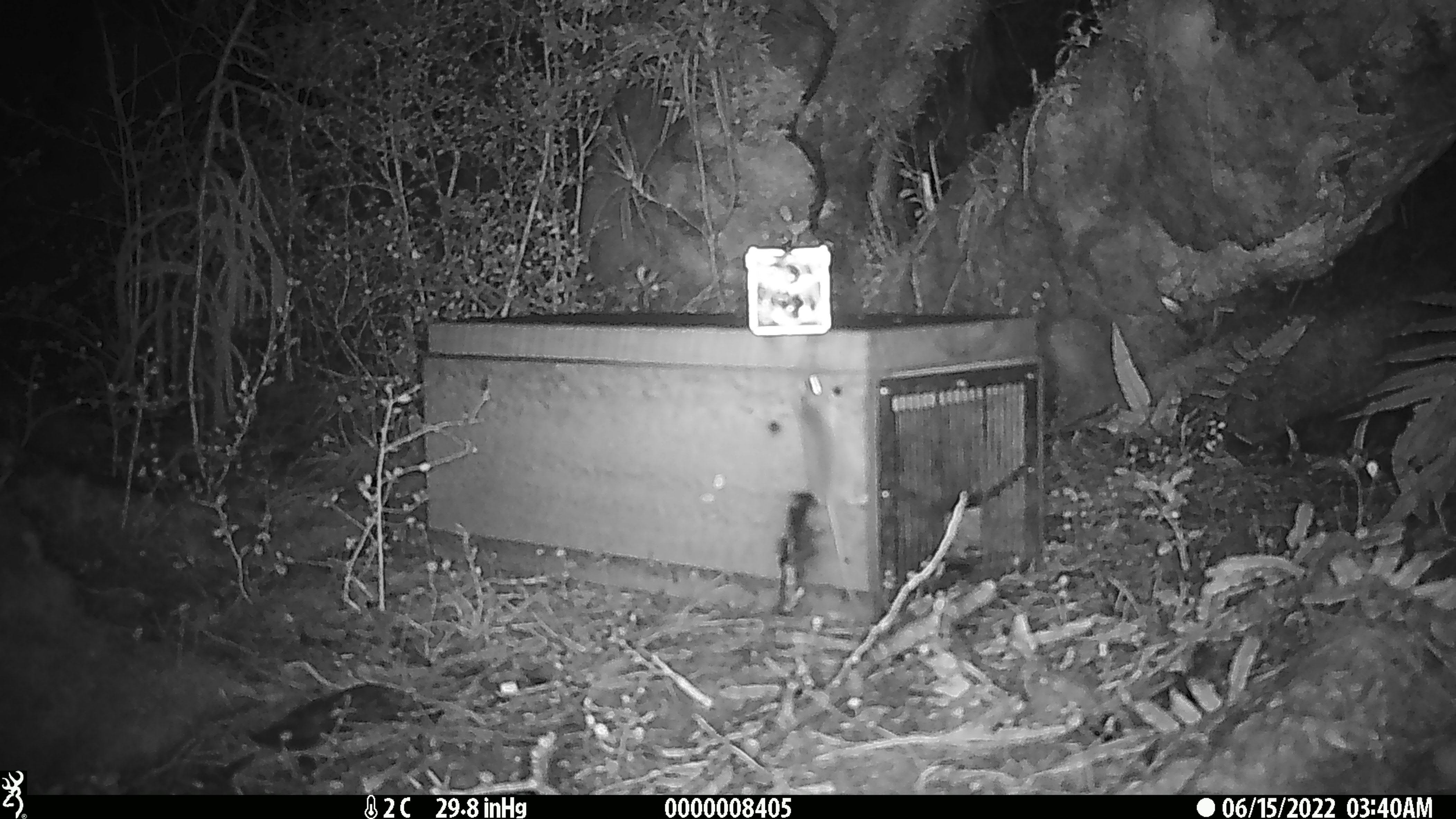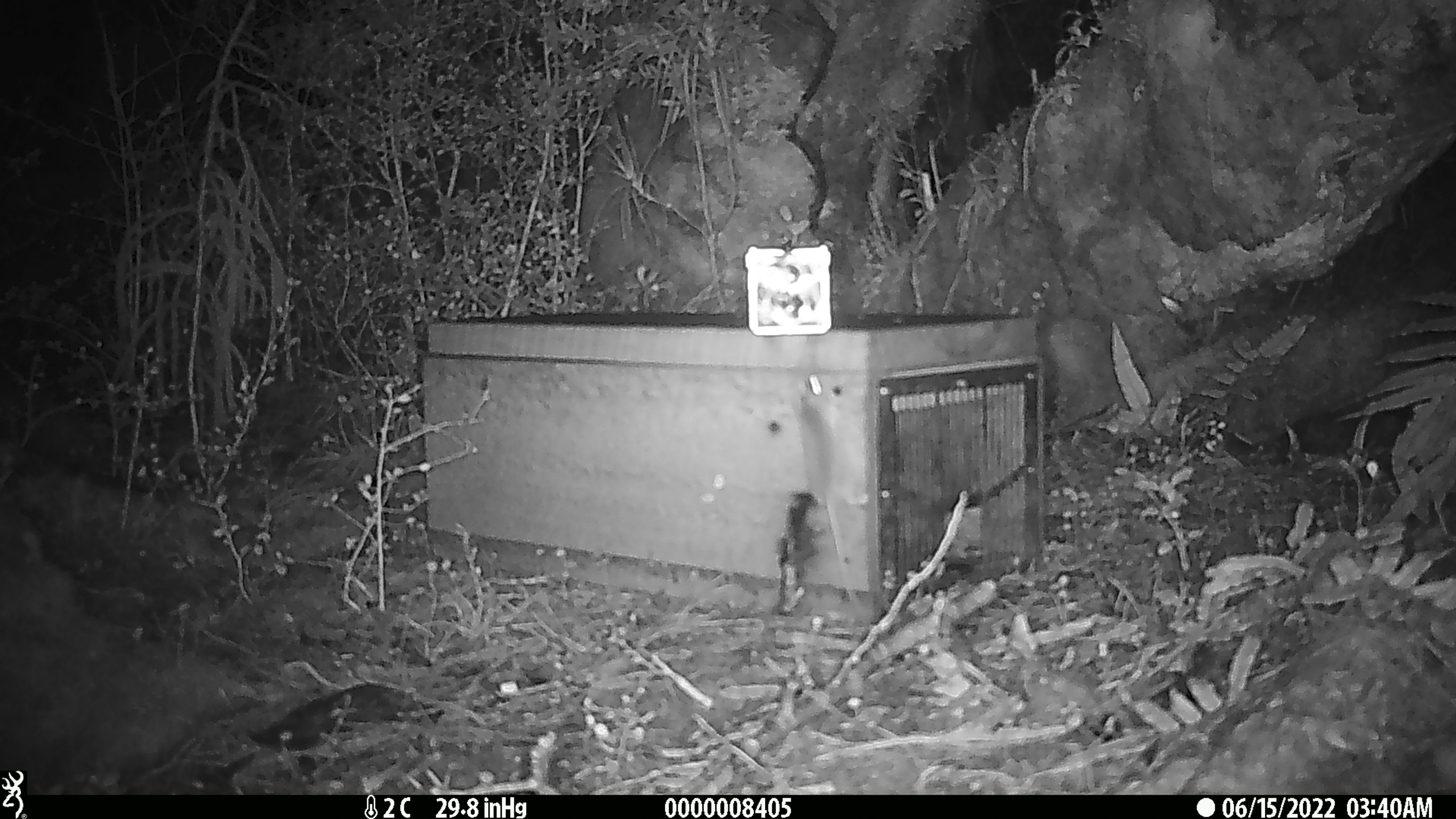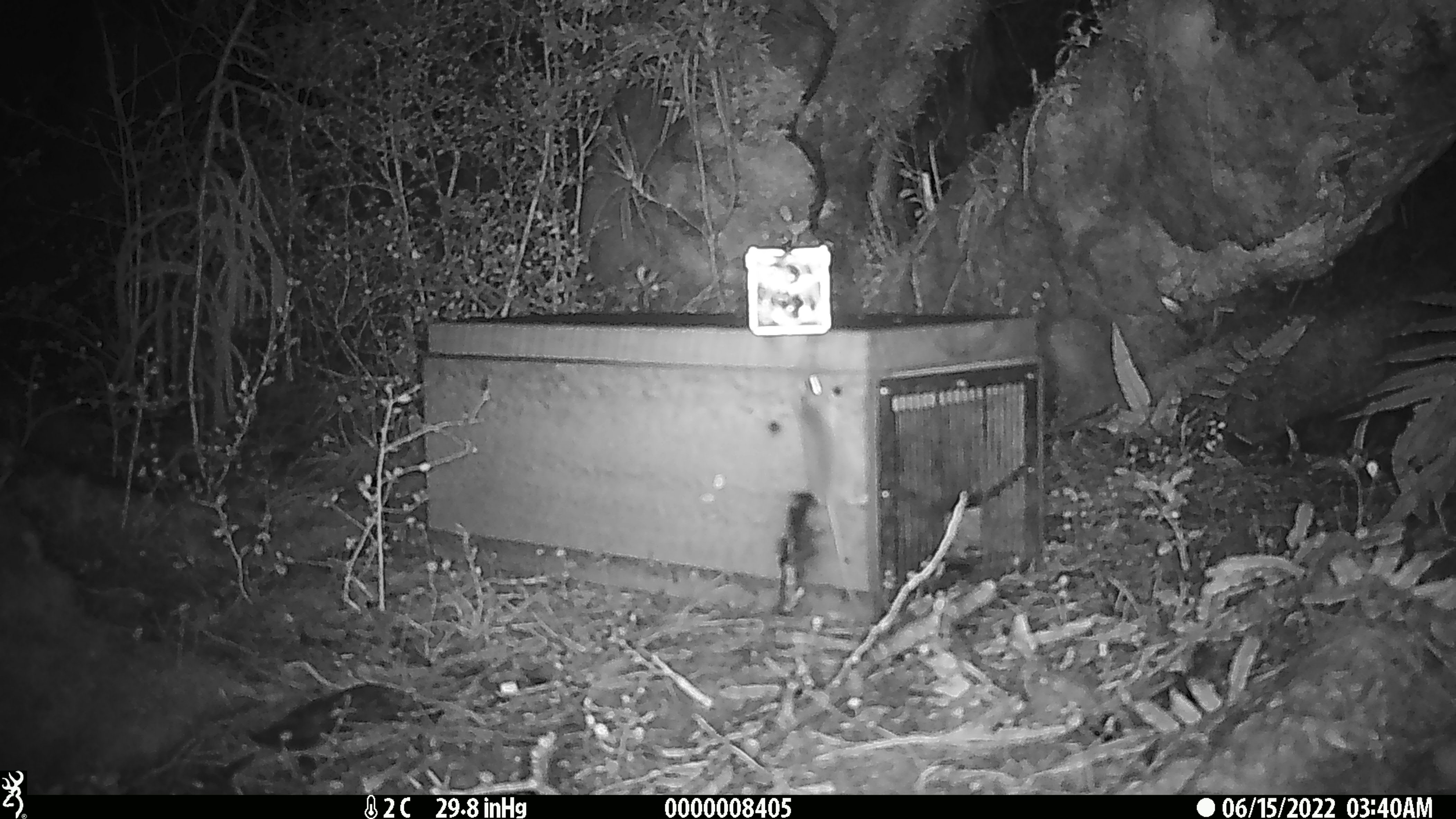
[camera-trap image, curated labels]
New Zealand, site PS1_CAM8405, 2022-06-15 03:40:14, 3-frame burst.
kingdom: Animalia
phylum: Chordata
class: Mammalia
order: Rodentia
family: Muridae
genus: Mus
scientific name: Mus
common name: mouse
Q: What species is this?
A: Mouse (Mus).